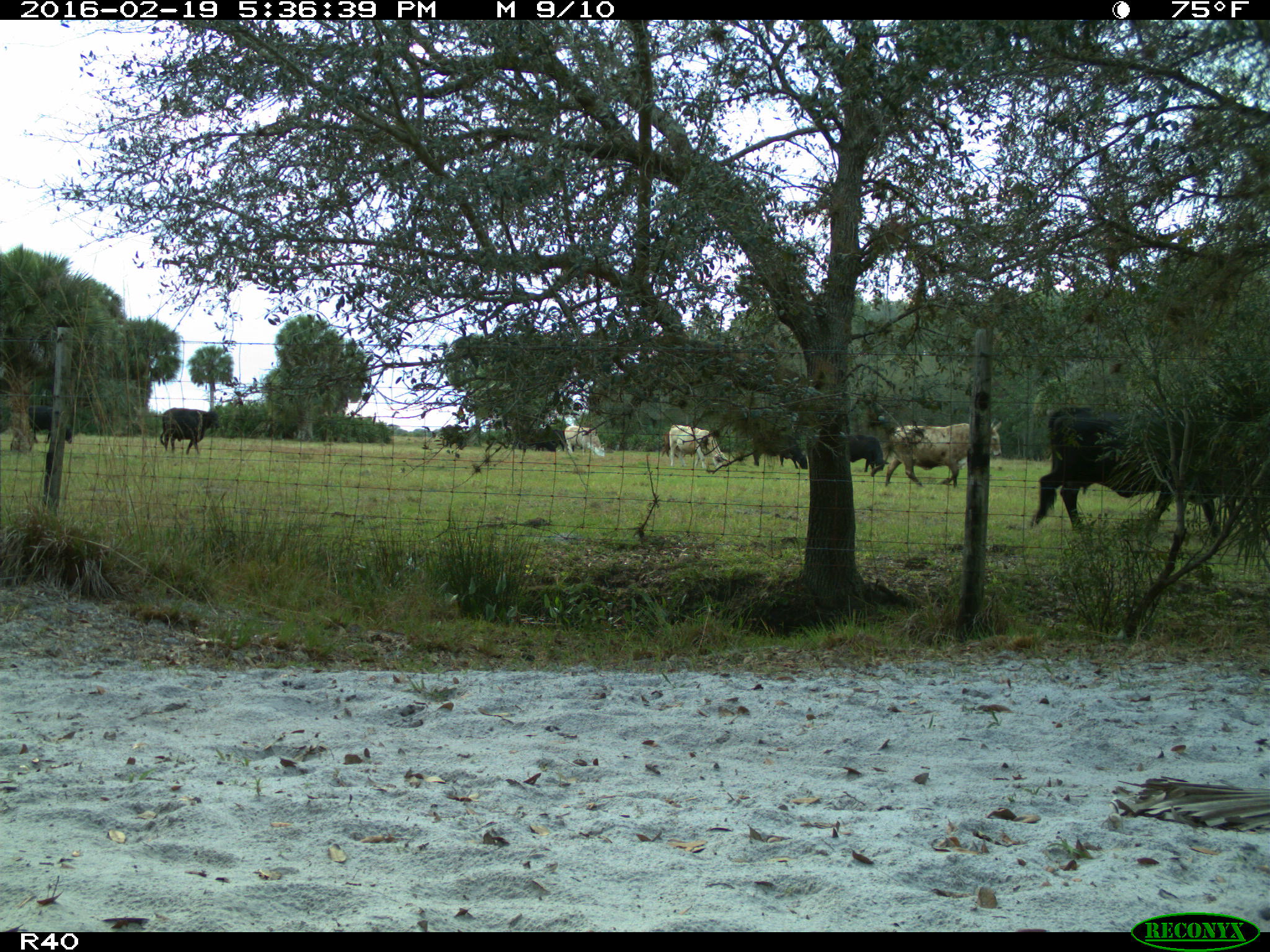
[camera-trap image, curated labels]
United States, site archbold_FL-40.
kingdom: Animalia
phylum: Chordata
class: Mammalia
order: Artiodactyla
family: Bovidae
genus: Bos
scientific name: Bos taurus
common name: domestic cow